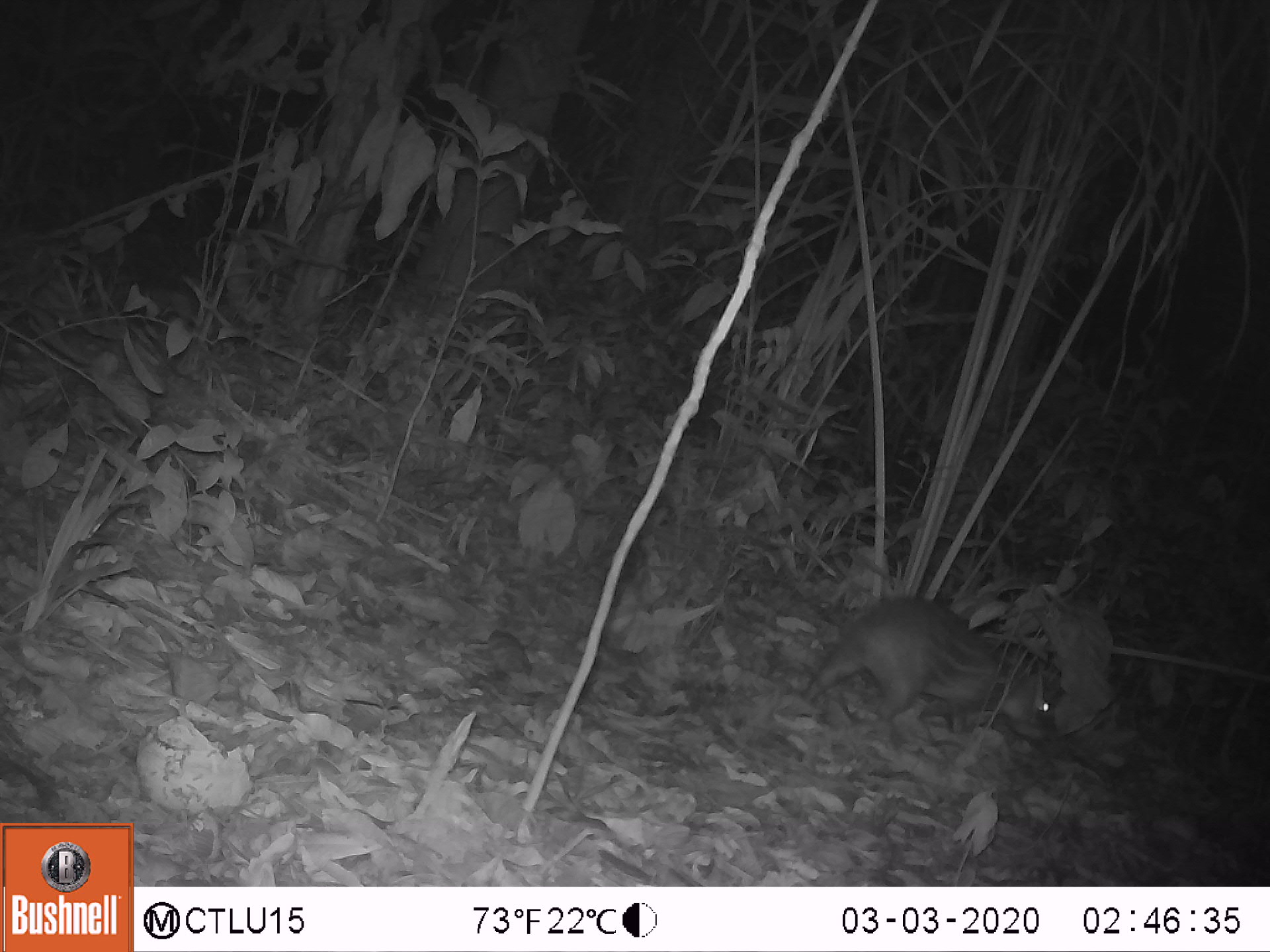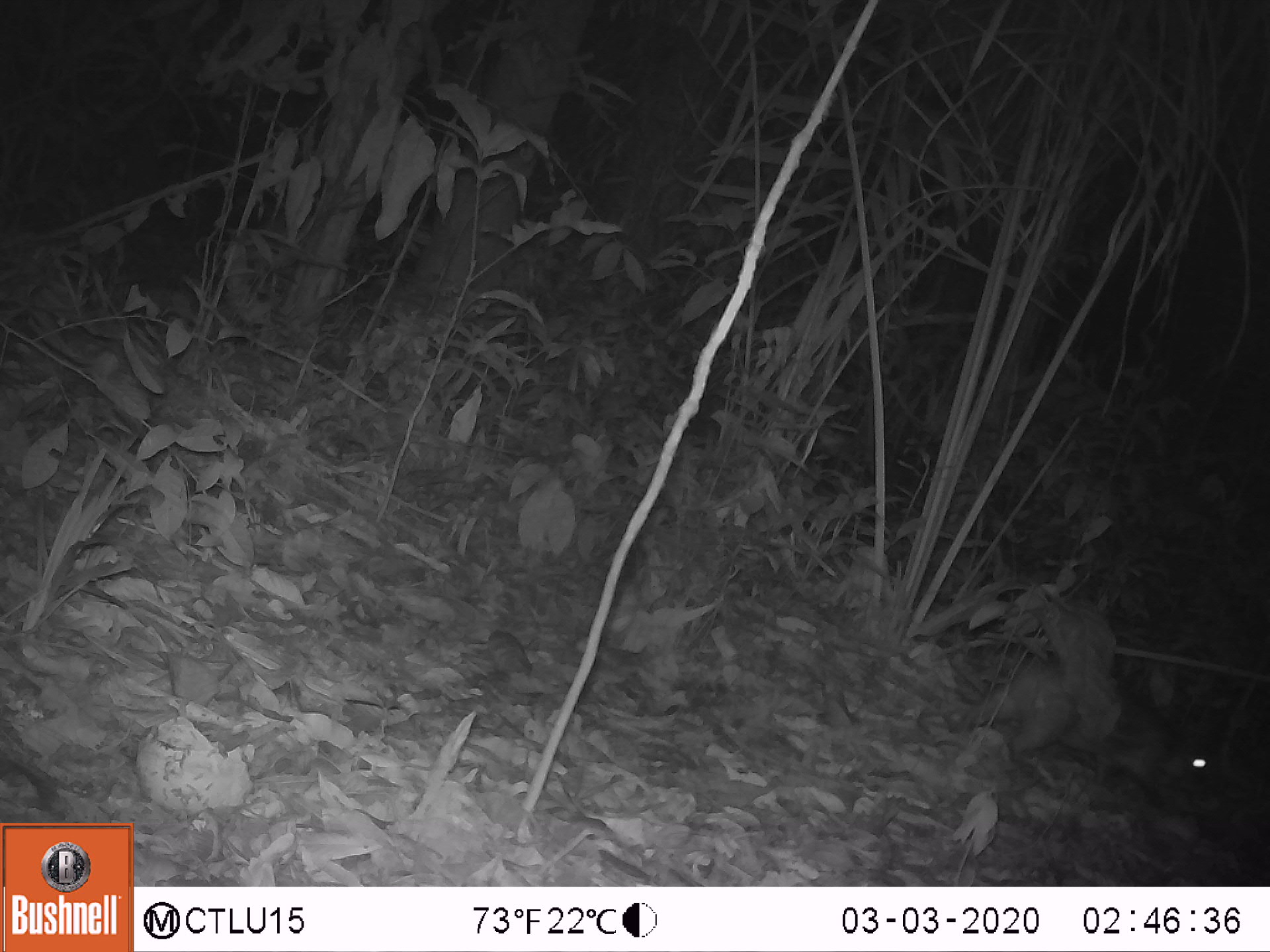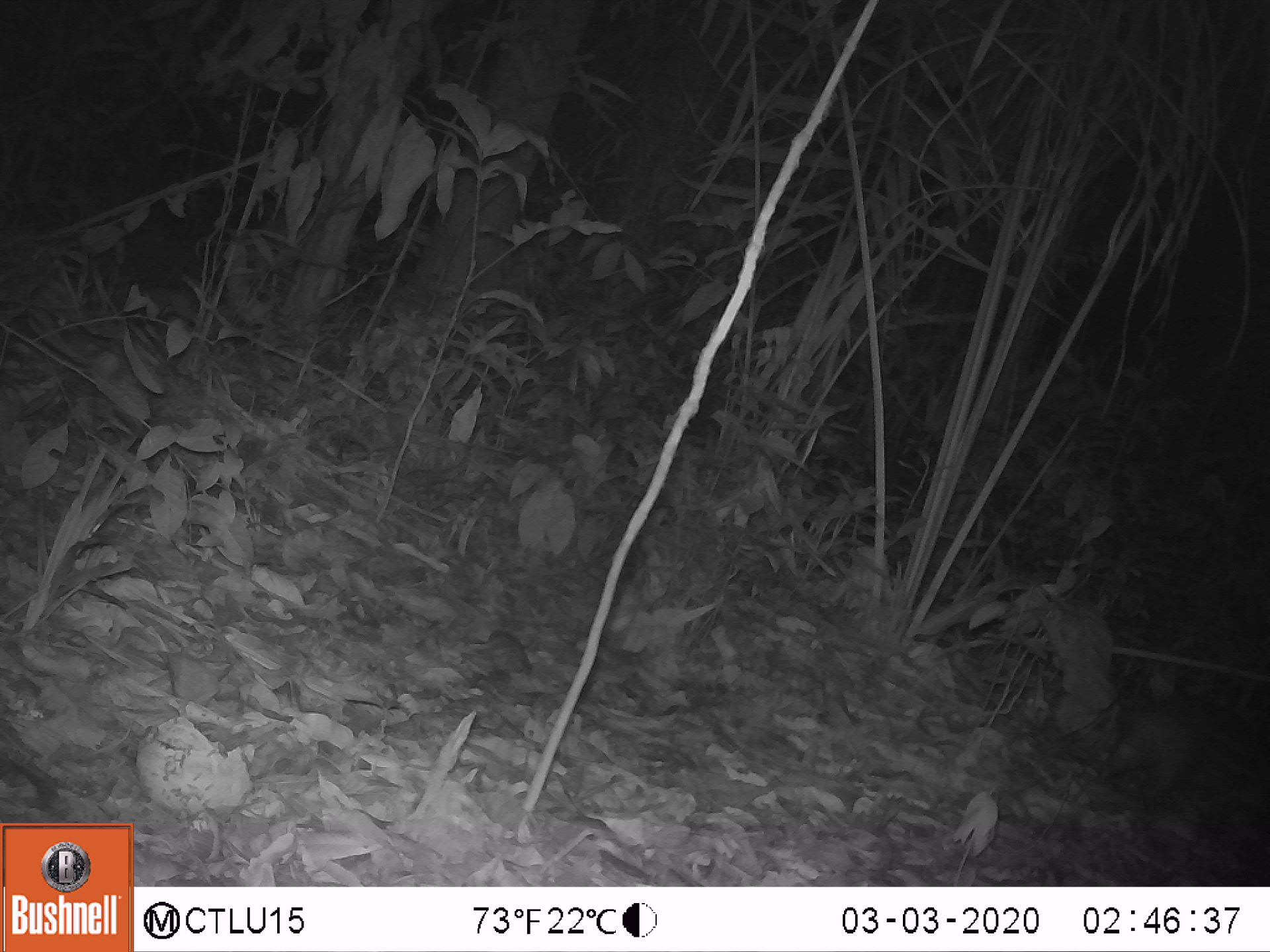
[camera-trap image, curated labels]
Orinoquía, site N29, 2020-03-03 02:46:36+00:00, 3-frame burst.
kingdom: Animalia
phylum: Chordata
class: Mammalia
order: Rodentia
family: Cuniculidae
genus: Cuniculus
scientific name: Cuniculus paca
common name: spotted paca